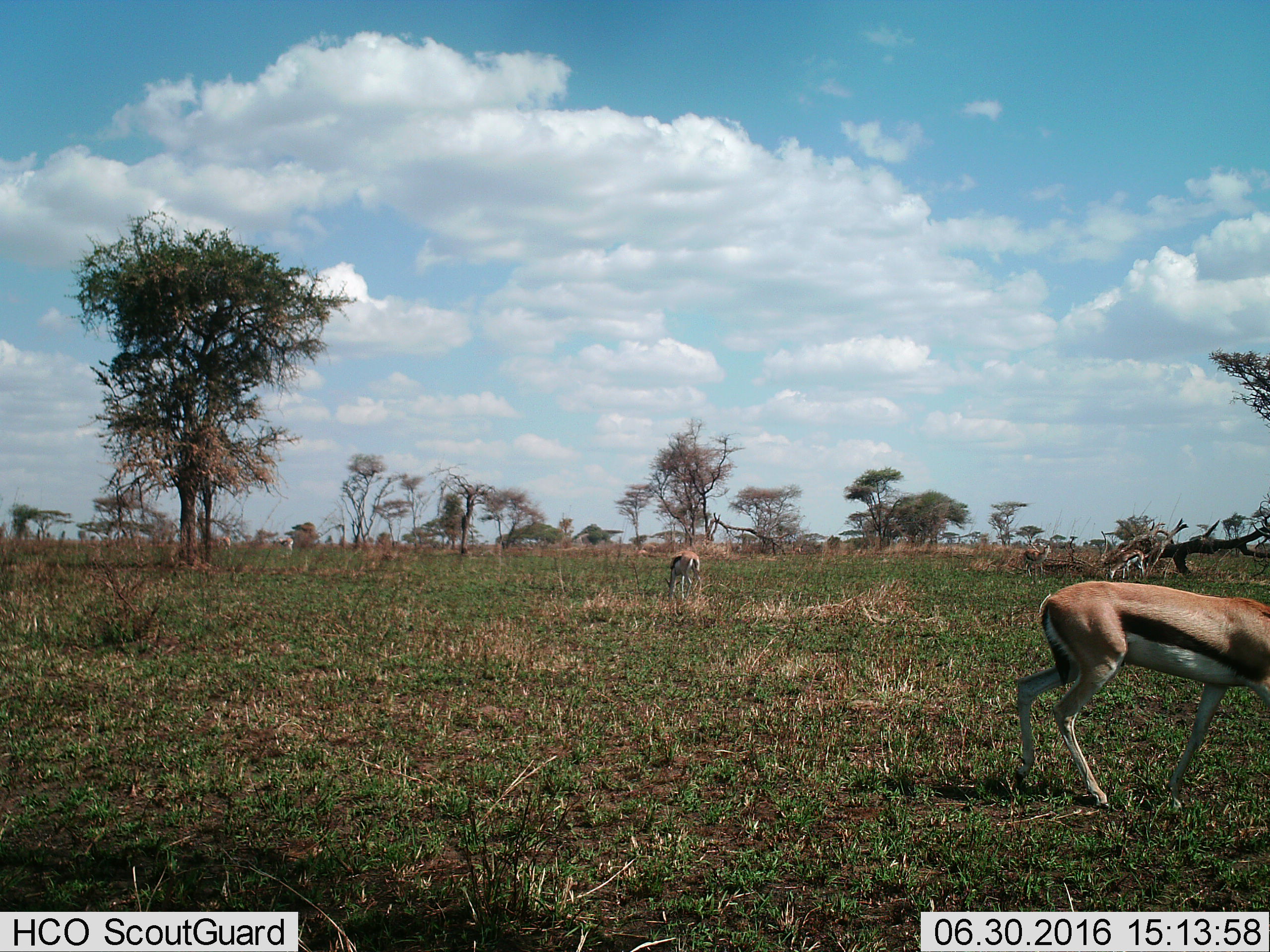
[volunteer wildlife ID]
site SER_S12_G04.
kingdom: Animalia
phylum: Chordata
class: Mammalia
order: Artiodactyla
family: Bovidae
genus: Eudorcas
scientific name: Eudorcas thomsonii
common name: thomson's gazelle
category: gazellethomsons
Gazellethomsons (thomson's gazelle) (Eudorcas thomsonii), count 6. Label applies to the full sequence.